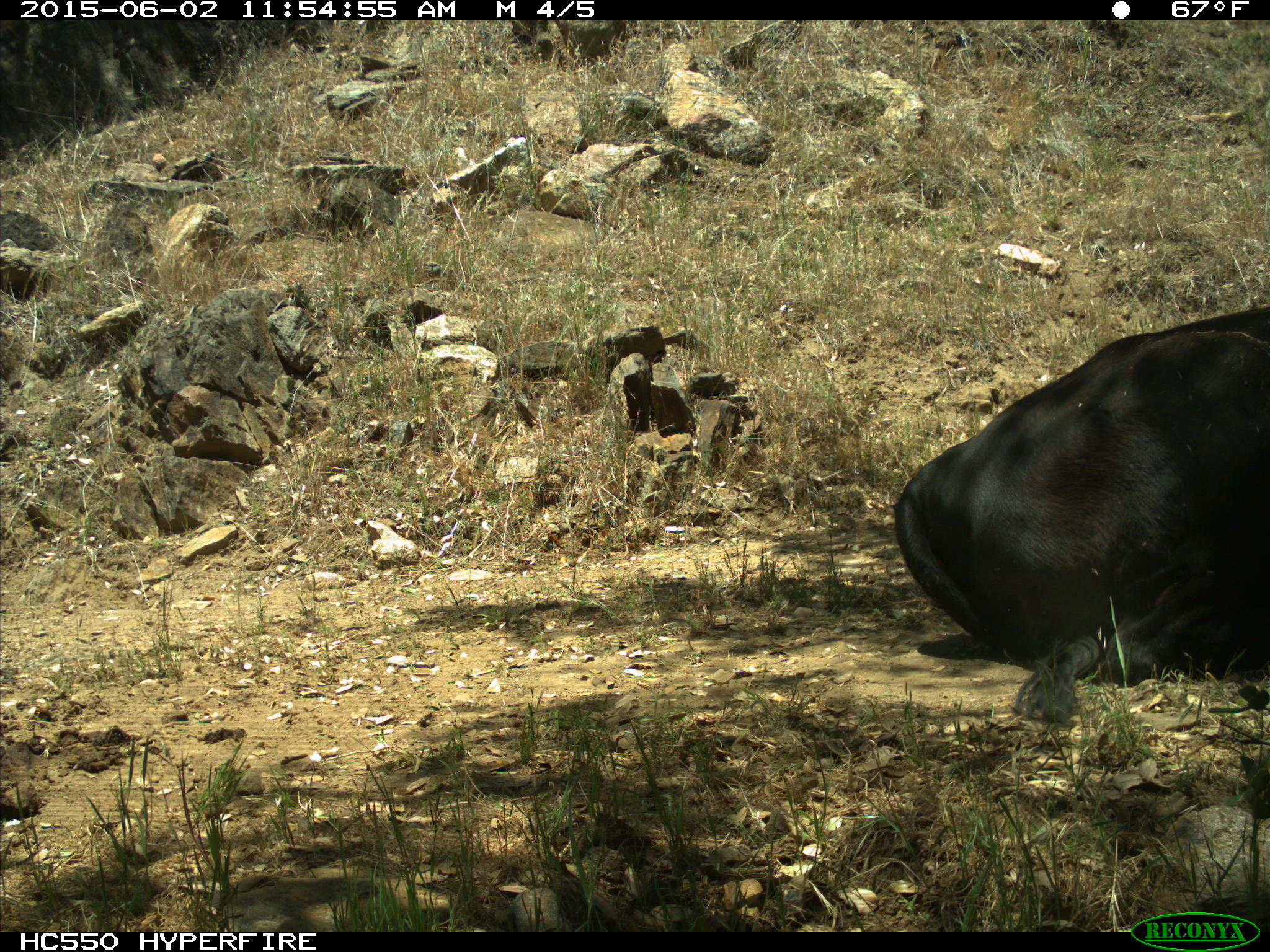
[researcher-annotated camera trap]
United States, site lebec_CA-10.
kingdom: Animalia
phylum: Chordata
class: Mammalia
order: Artiodactyla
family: Bovidae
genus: Bos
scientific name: Bos taurus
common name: domestic cow